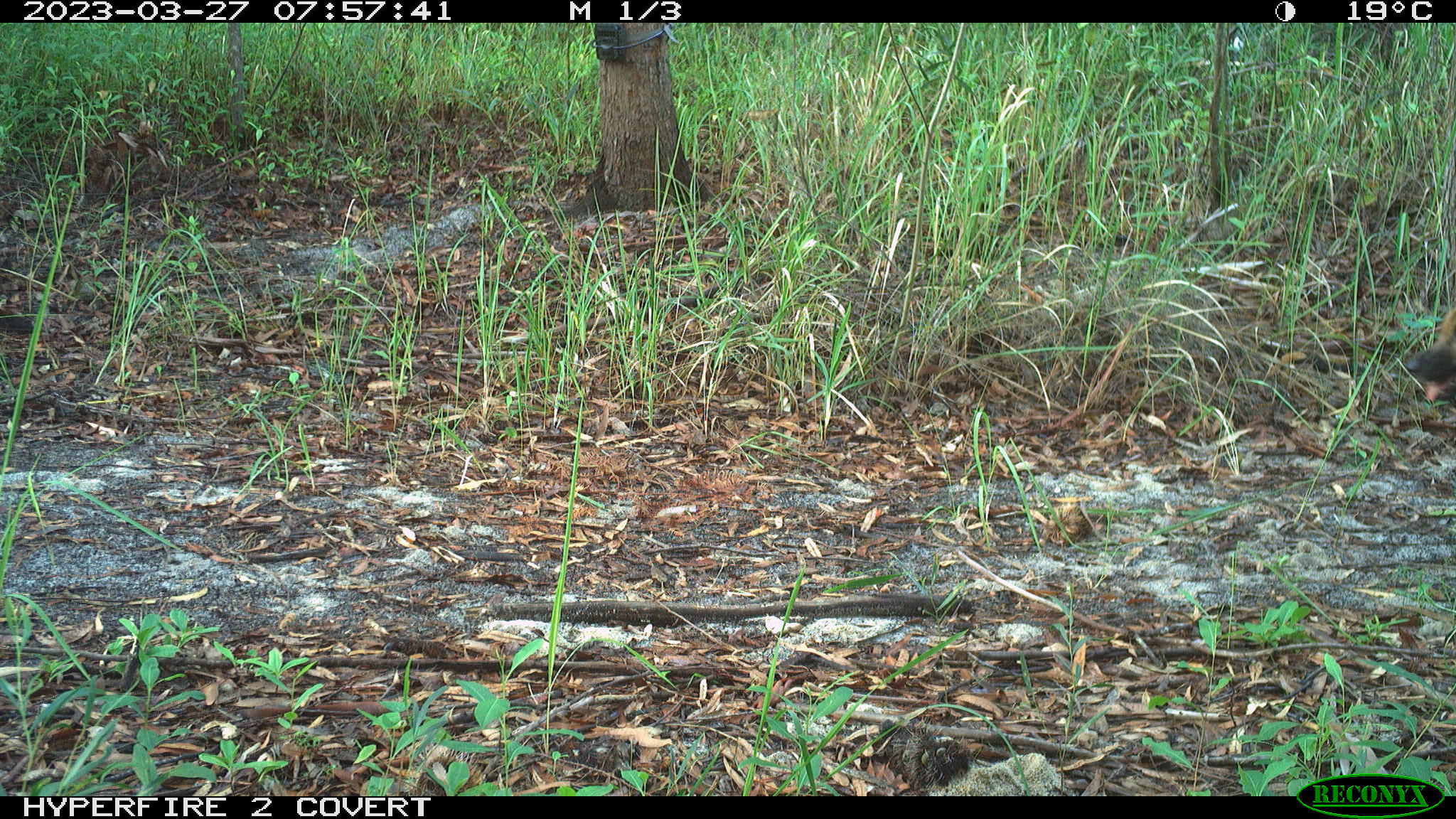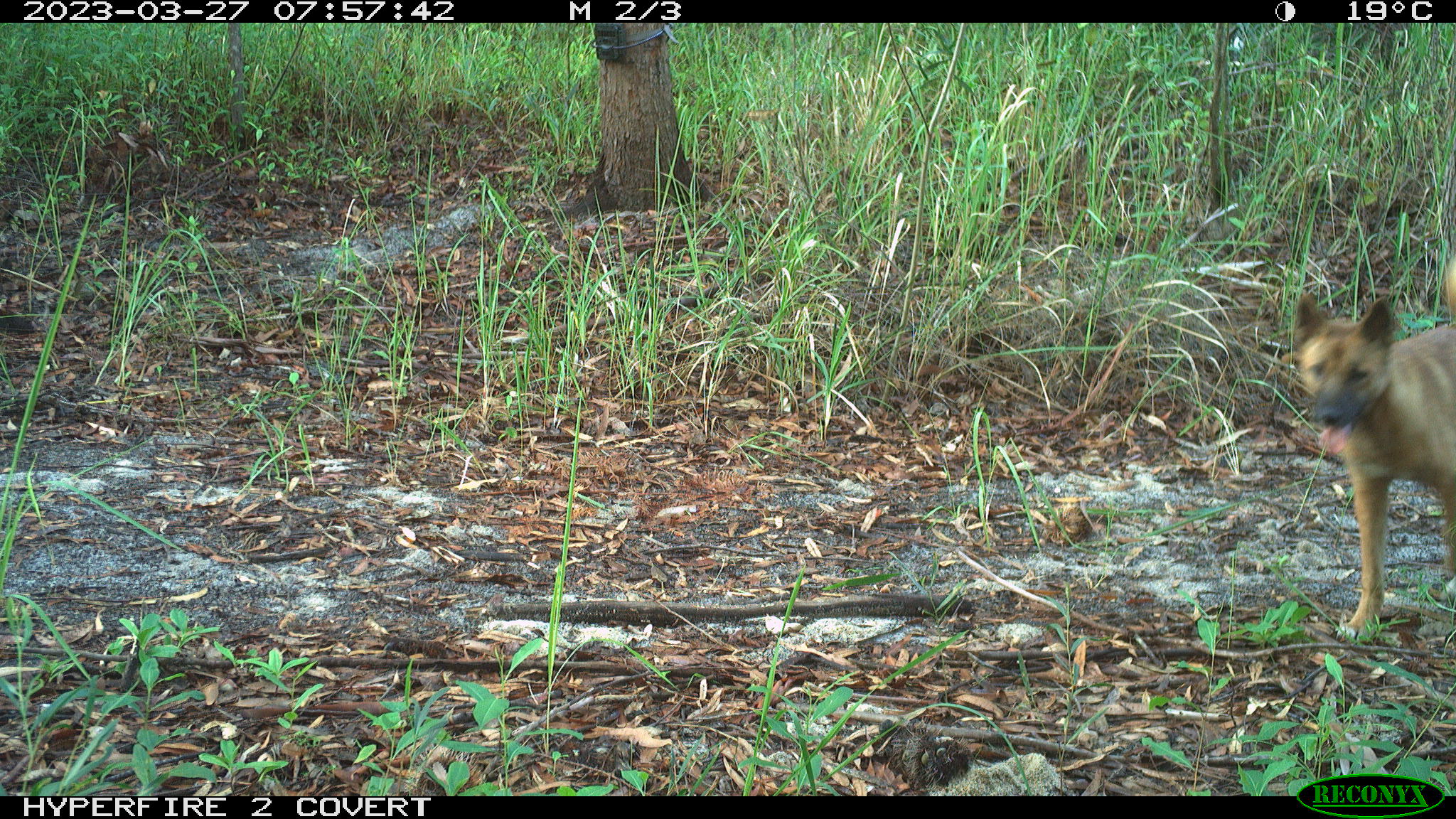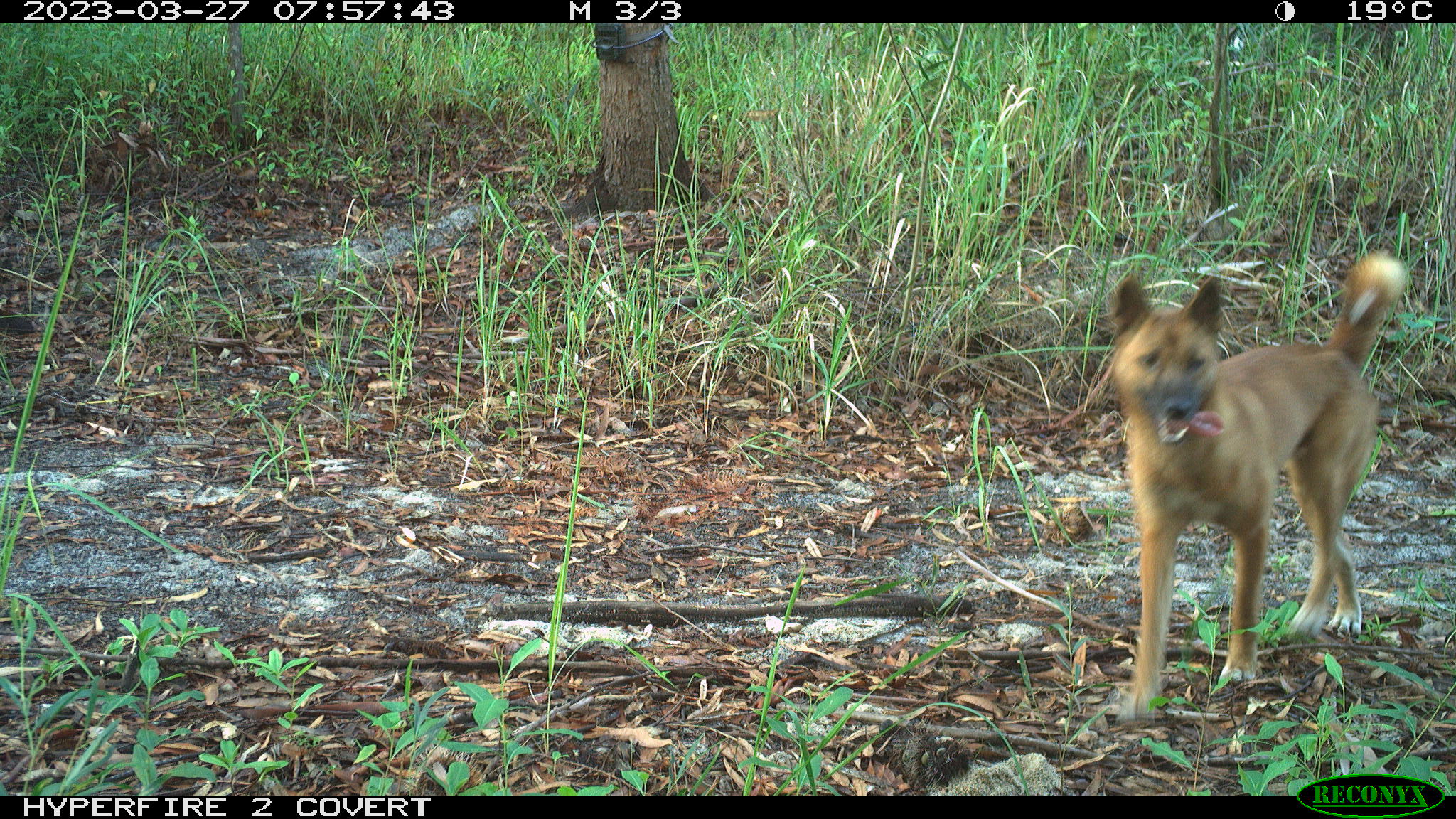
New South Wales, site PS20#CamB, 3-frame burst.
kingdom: Animalia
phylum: Chordata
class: Mammalia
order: Carnivora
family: Canidae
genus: Canis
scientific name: Canis familiaris dingo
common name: dingo